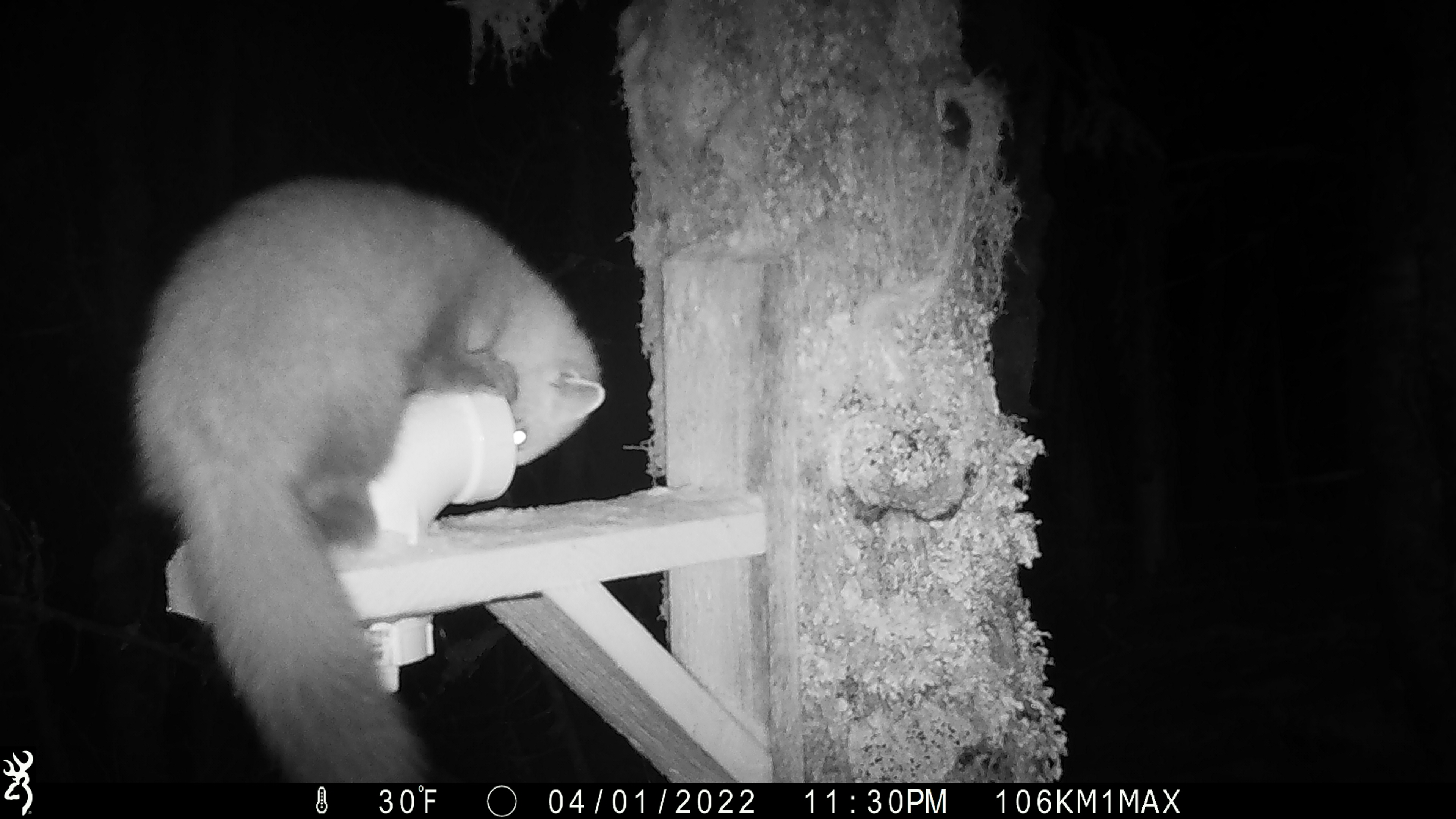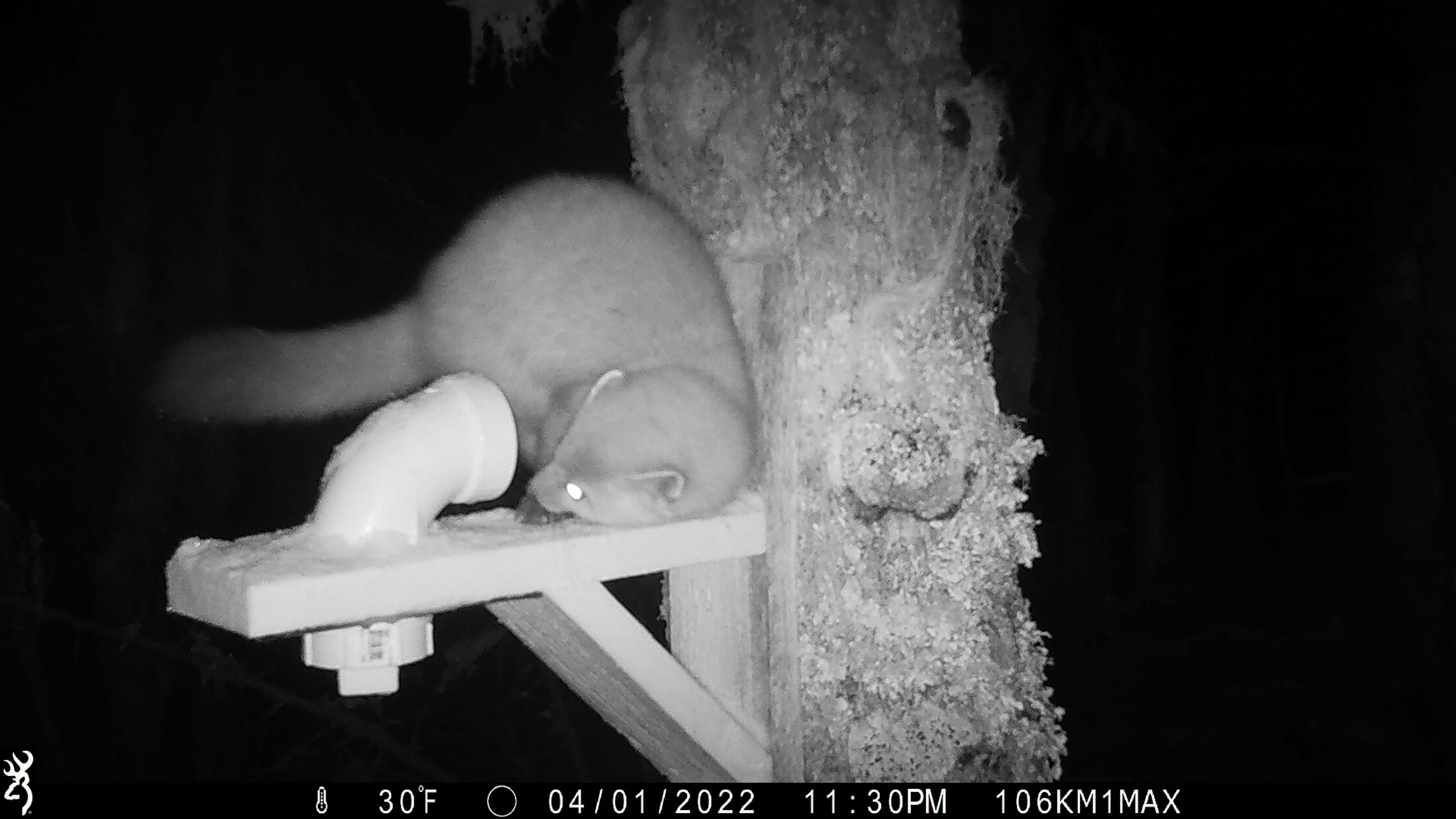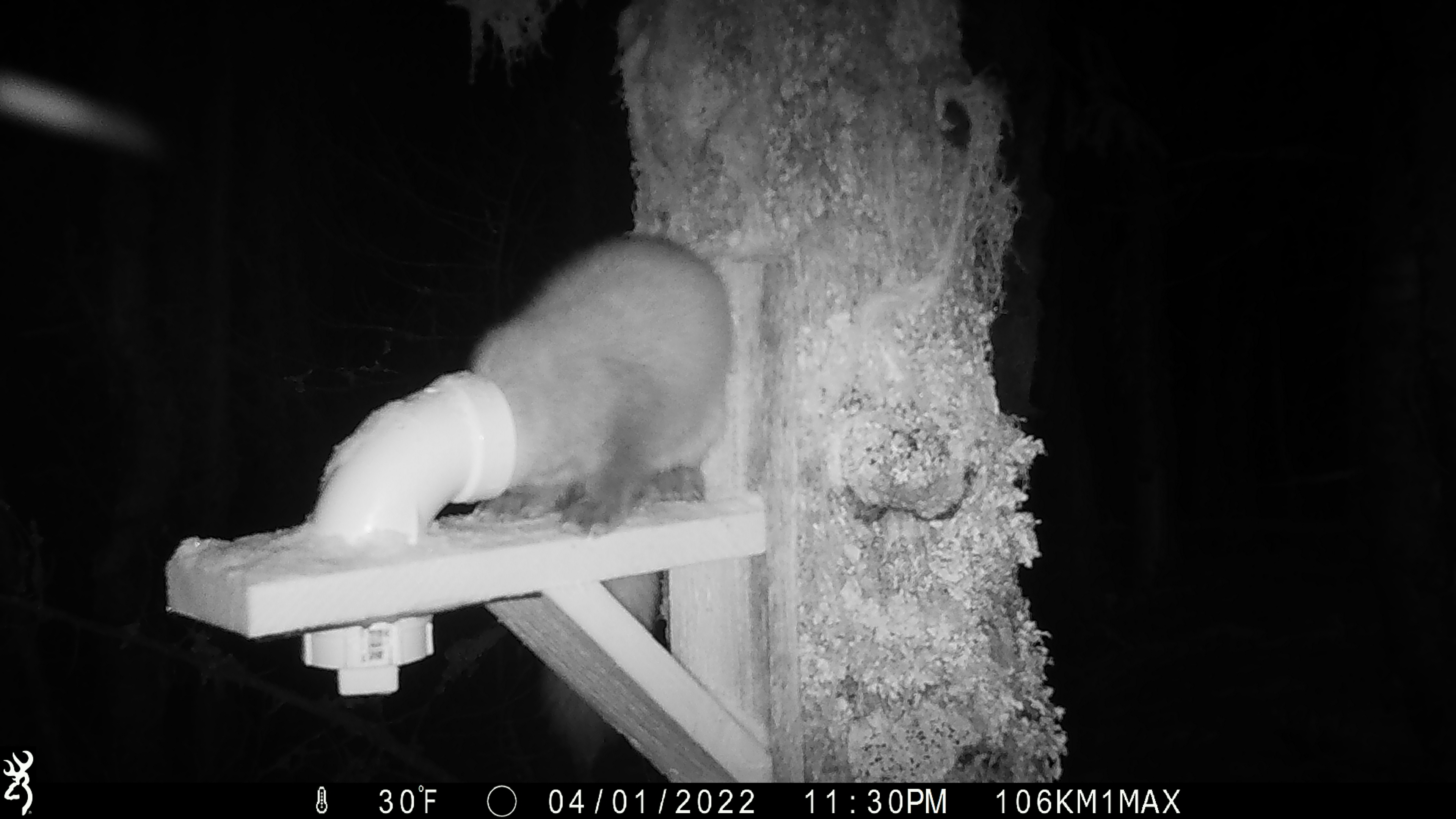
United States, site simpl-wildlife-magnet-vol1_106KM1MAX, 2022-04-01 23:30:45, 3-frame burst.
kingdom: Animalia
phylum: Chordata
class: Mammalia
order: Carnivora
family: Mustelidae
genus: Martes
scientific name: Martes americana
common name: american marten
American marten (Martes americana).